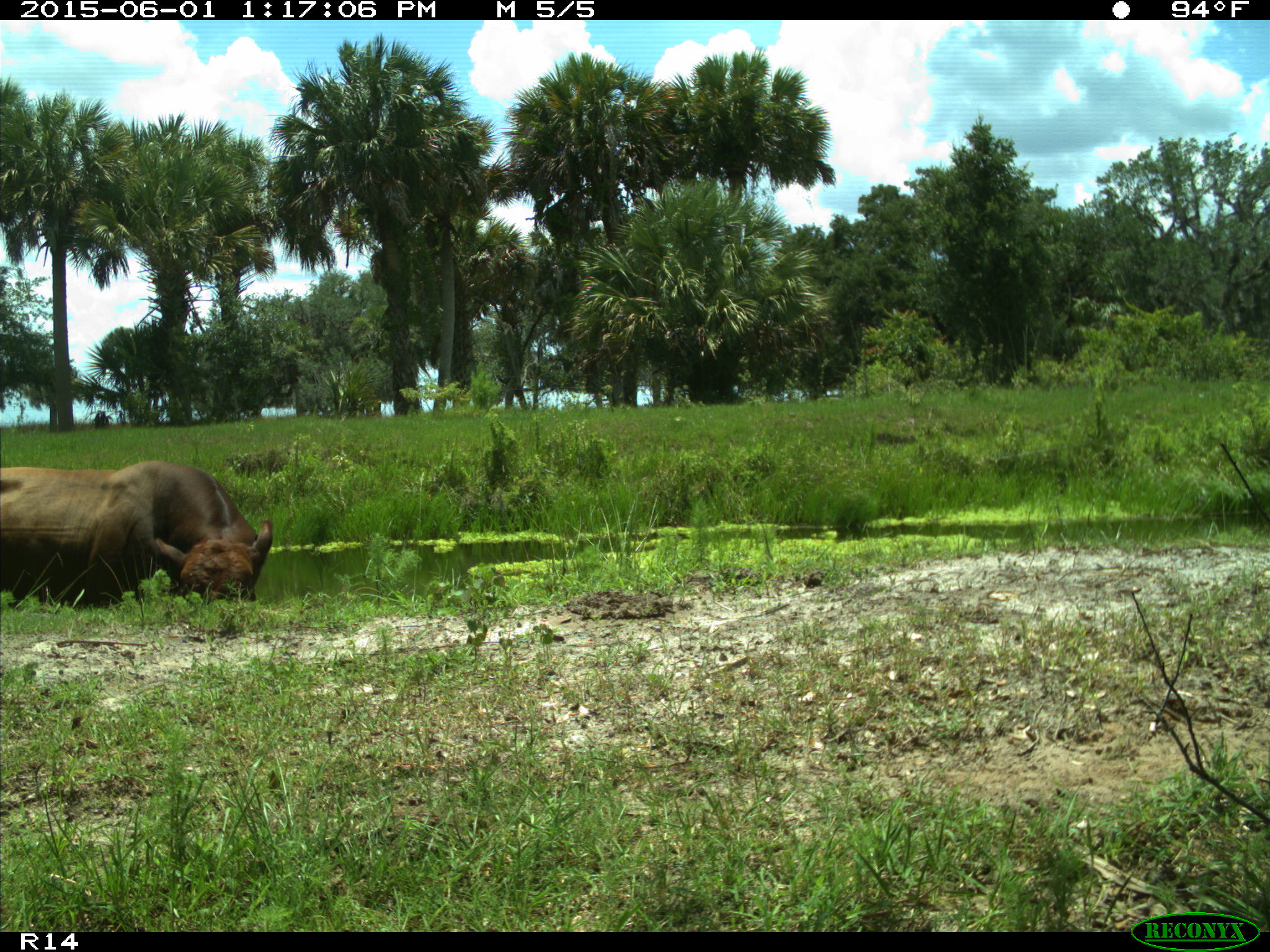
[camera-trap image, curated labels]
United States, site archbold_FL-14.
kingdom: Animalia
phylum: Chordata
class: Mammalia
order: Artiodactyla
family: Bovidae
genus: Bos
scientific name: Bos taurus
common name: domestic cow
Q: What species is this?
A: Bos taurus (domestic cow).